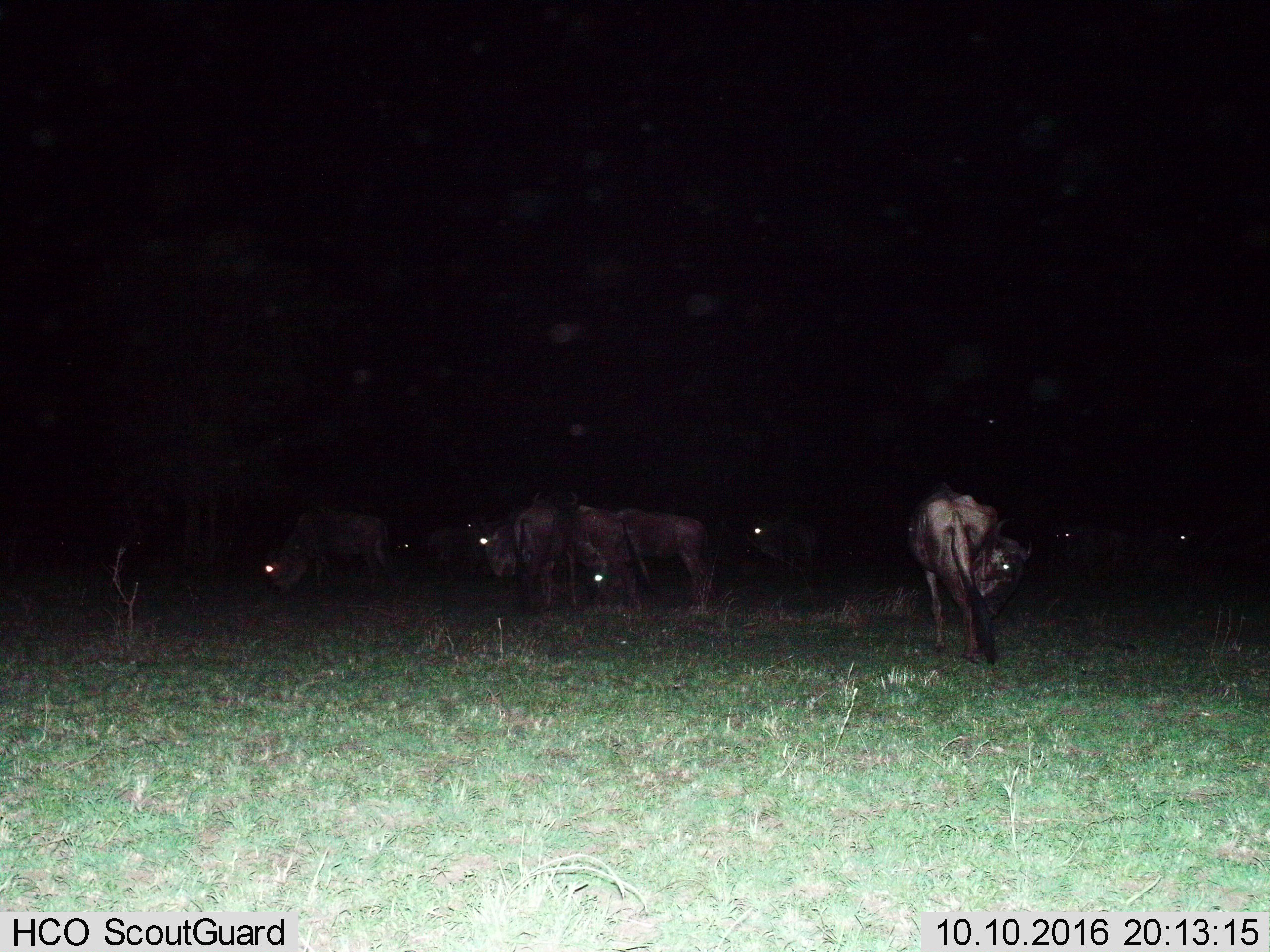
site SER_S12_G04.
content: unidentified animal